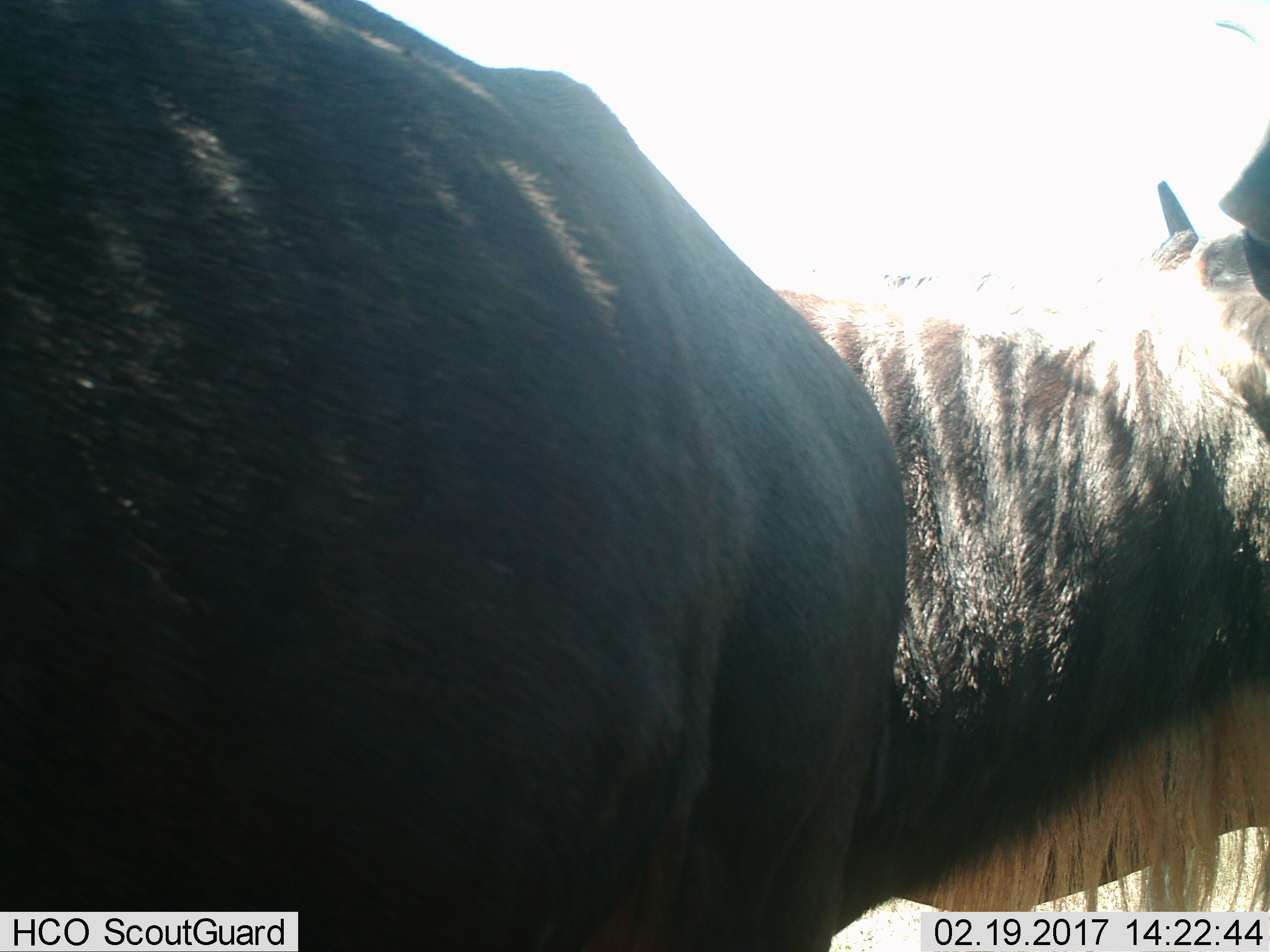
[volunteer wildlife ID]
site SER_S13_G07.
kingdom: Animalia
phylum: Chordata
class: Mammalia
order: Artiodactyla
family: Bovidae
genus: Connochaetes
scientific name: Connochaetes taurinus taurinus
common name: blue wildebeest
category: wildebeestblue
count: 2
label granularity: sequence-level